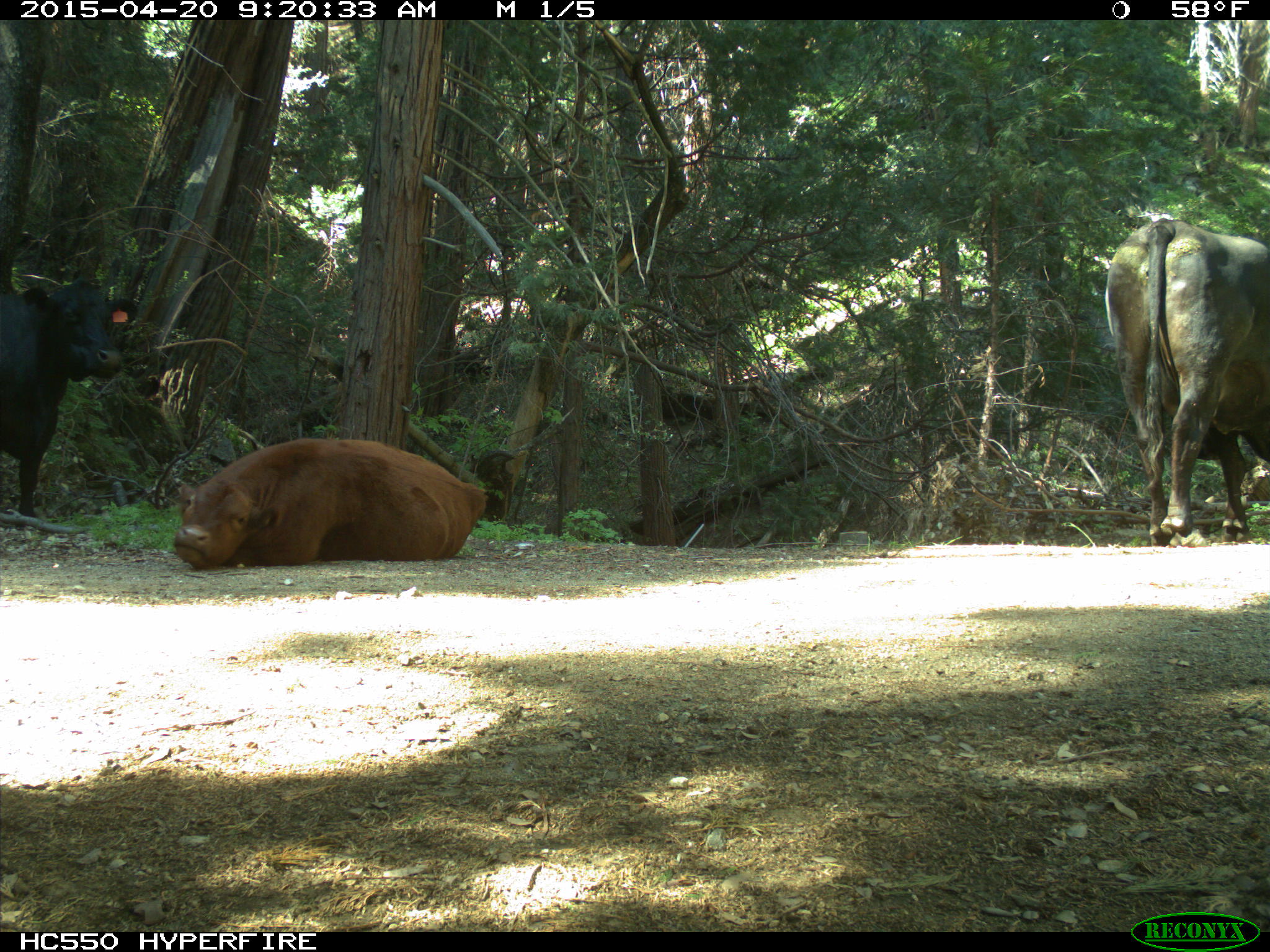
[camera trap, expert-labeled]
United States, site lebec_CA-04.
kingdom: Animalia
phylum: Chordata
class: Mammalia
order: Artiodactyla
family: Bovidae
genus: Bos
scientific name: Bos taurus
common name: domestic cow